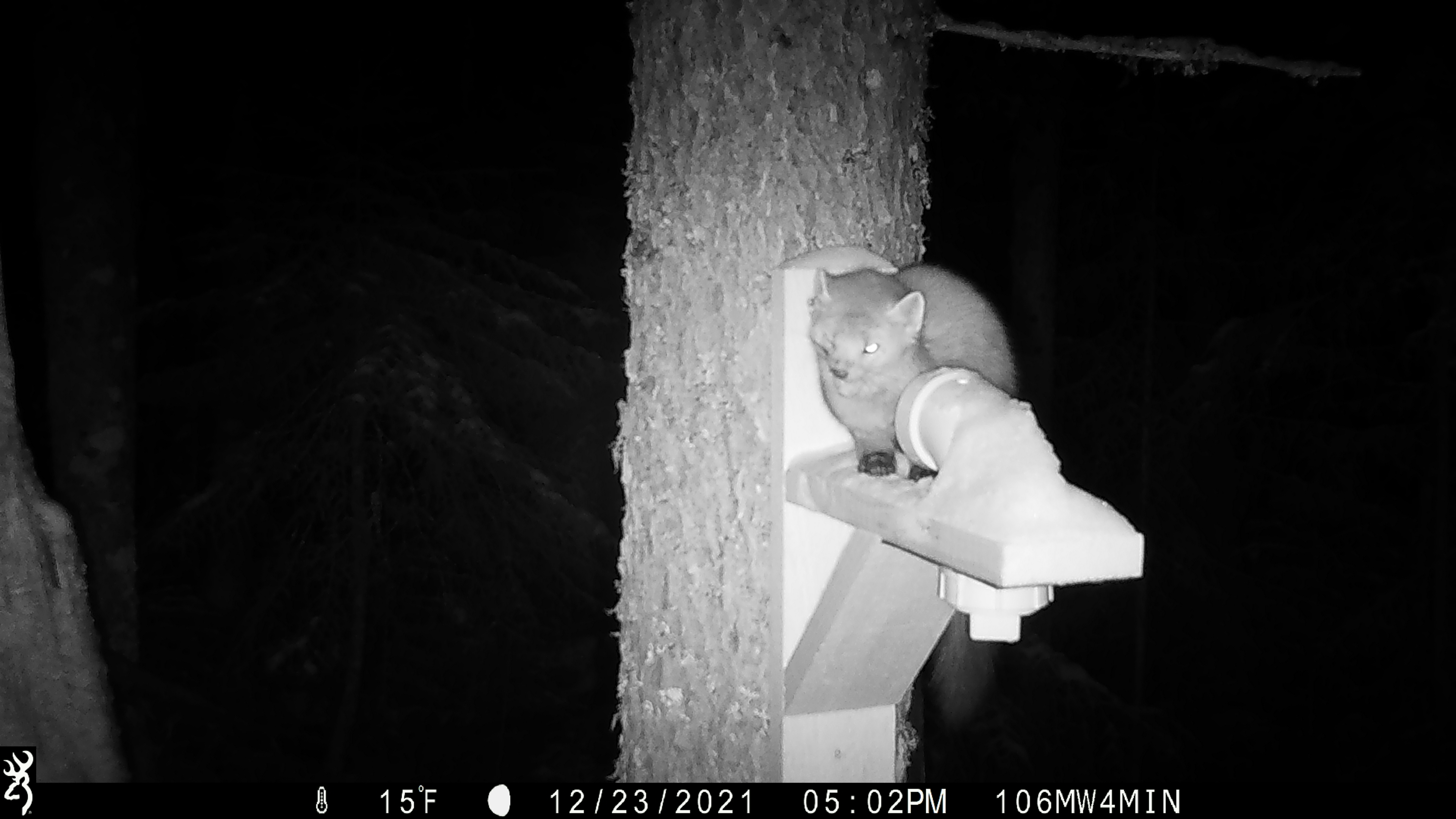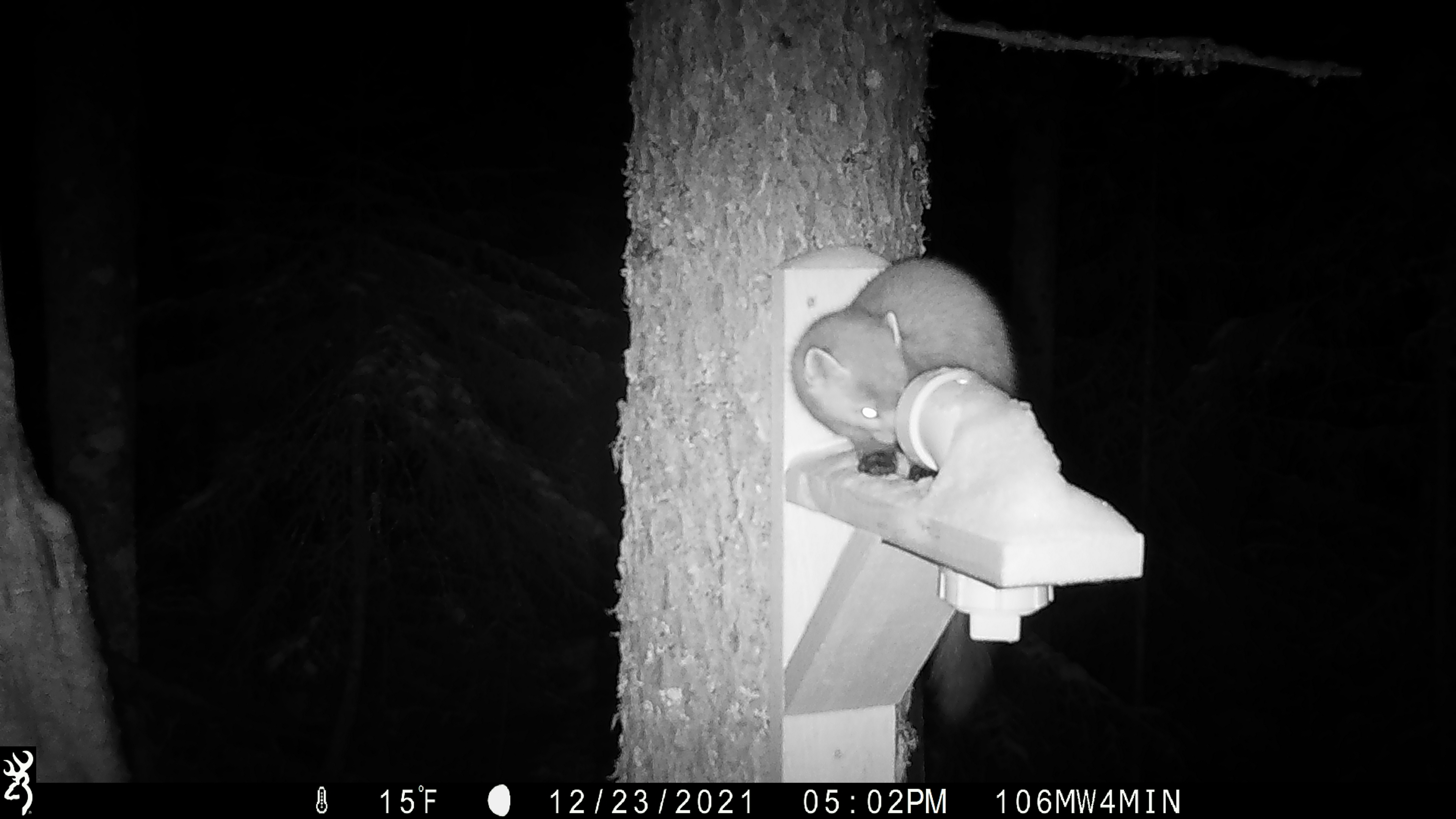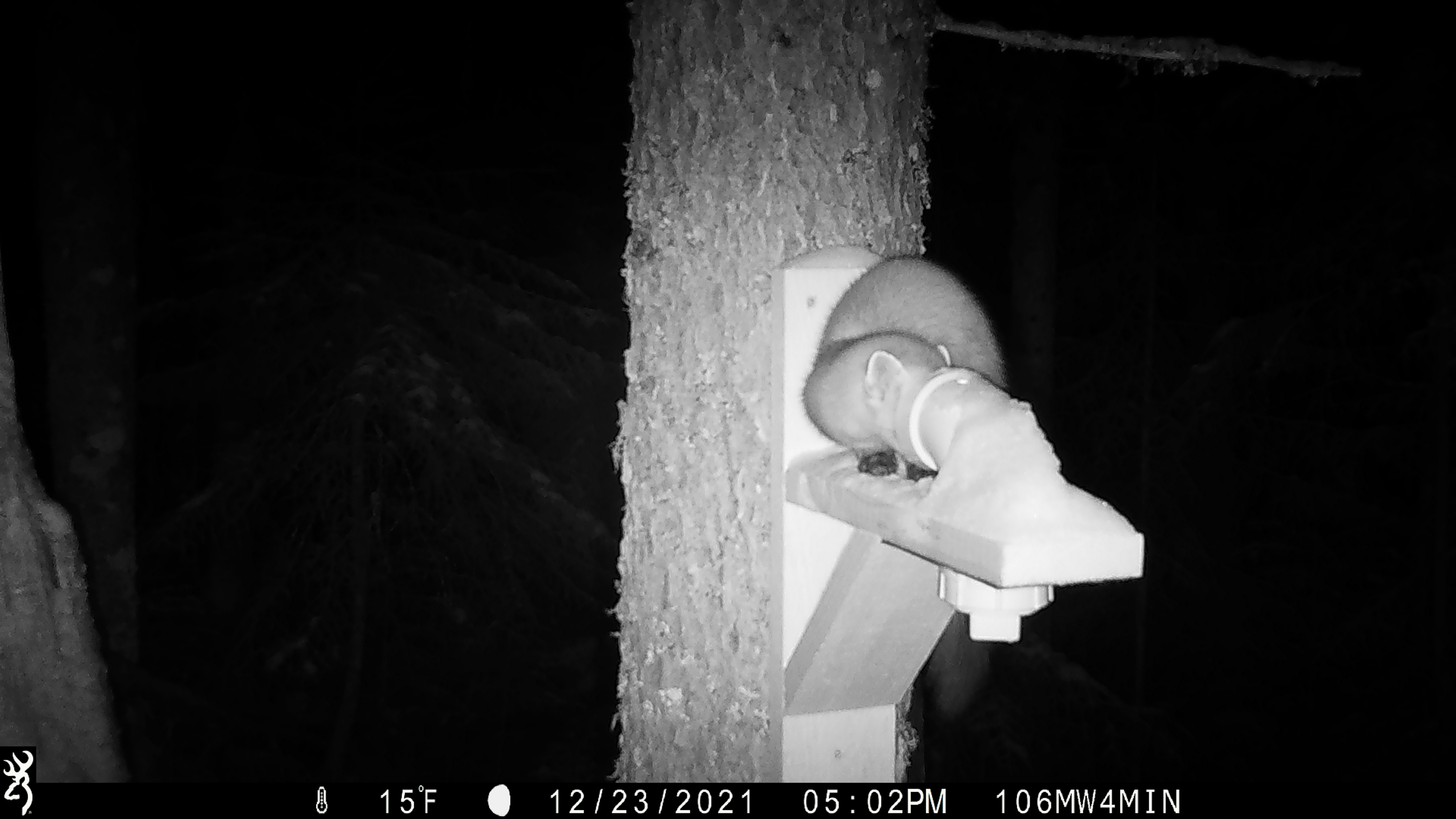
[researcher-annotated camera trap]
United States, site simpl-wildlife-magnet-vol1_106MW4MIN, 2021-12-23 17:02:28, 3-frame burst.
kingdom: Animalia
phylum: Chordata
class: Mammalia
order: Carnivora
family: Mustelidae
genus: Martes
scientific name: Martes americana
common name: american marten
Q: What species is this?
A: American marten (Martes americana).